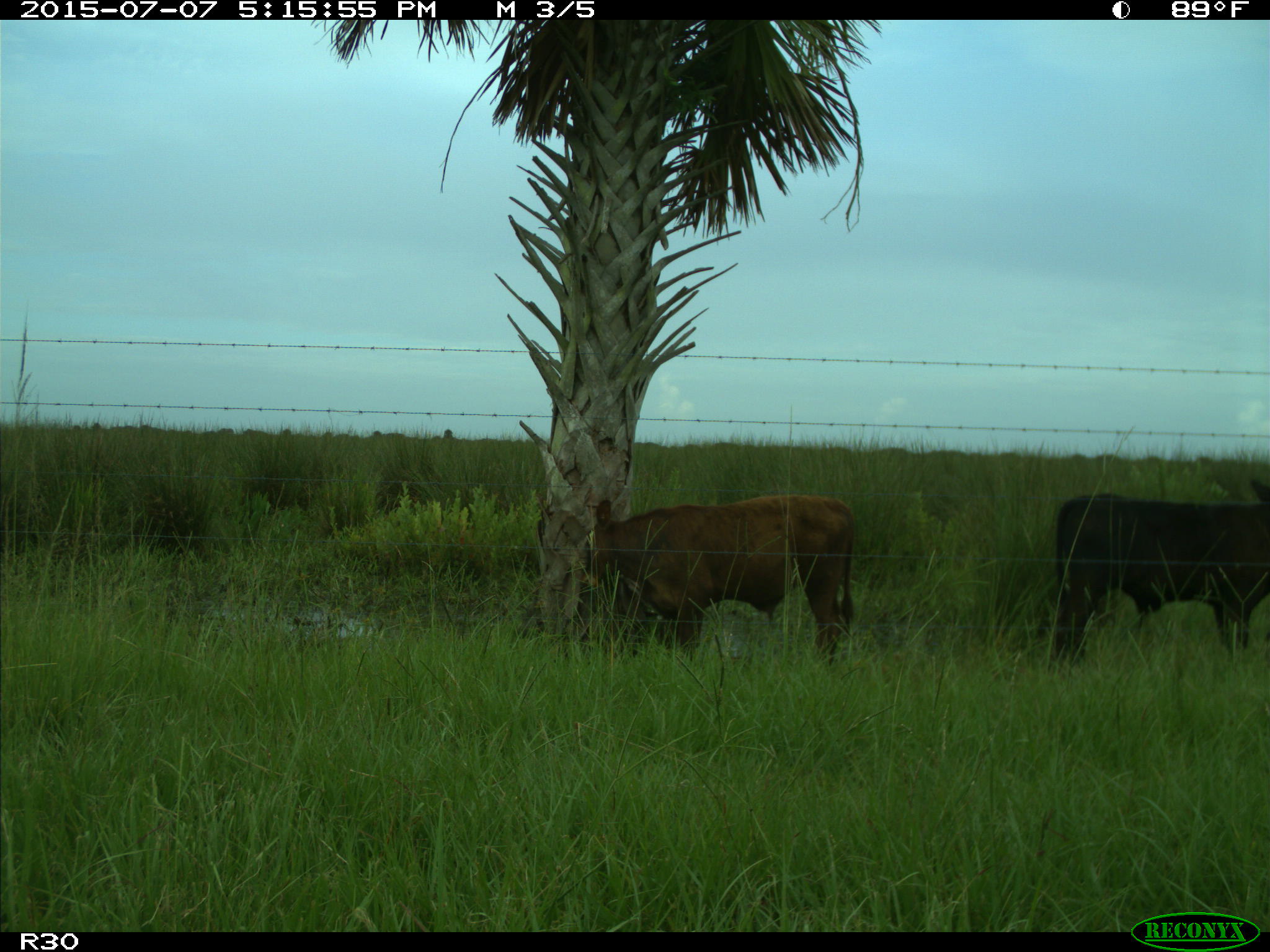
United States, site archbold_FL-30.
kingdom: Animalia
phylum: Chordata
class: Mammalia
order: Artiodactyla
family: Bovidae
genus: Bos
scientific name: Bos taurus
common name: domestic cow